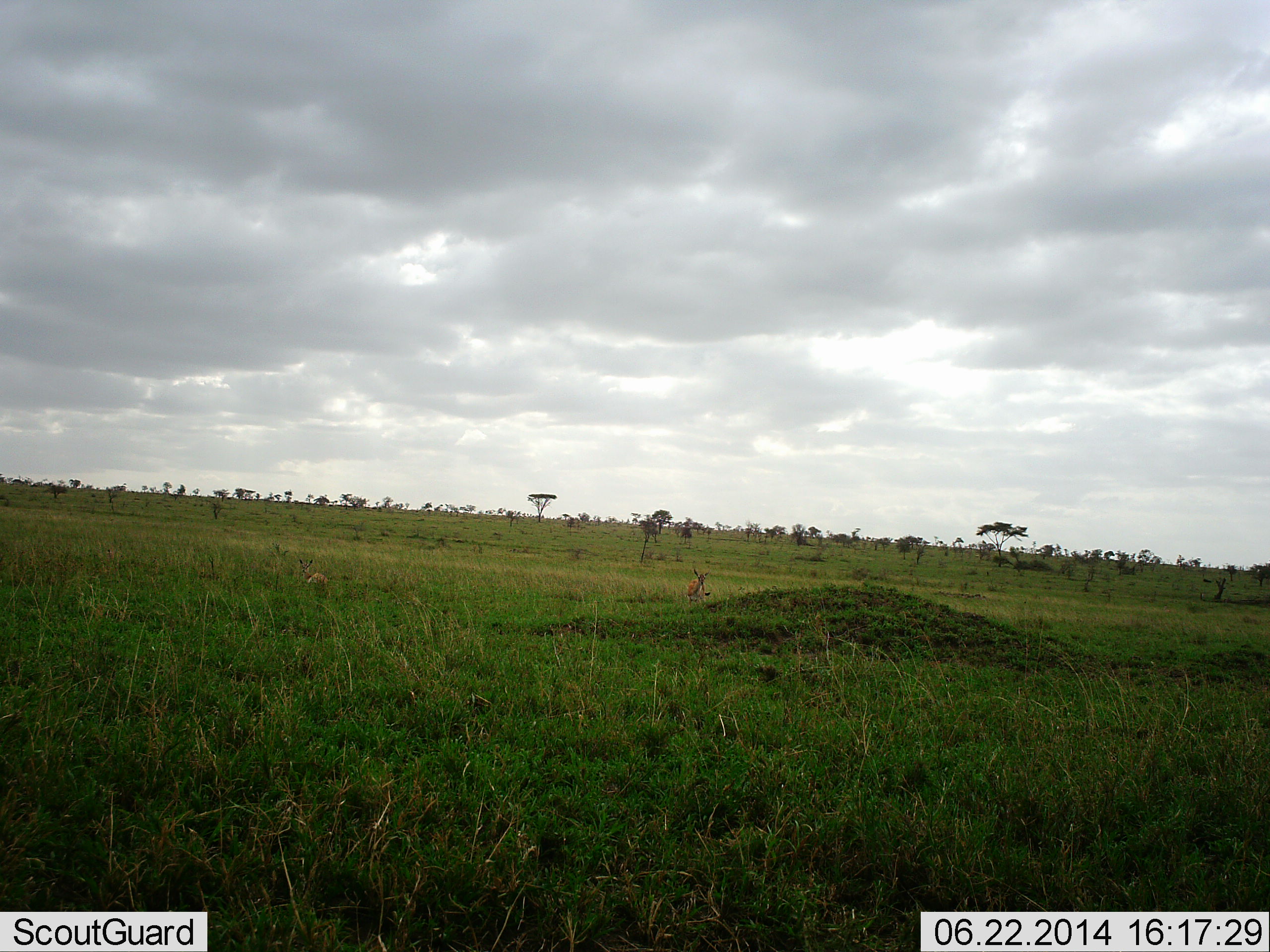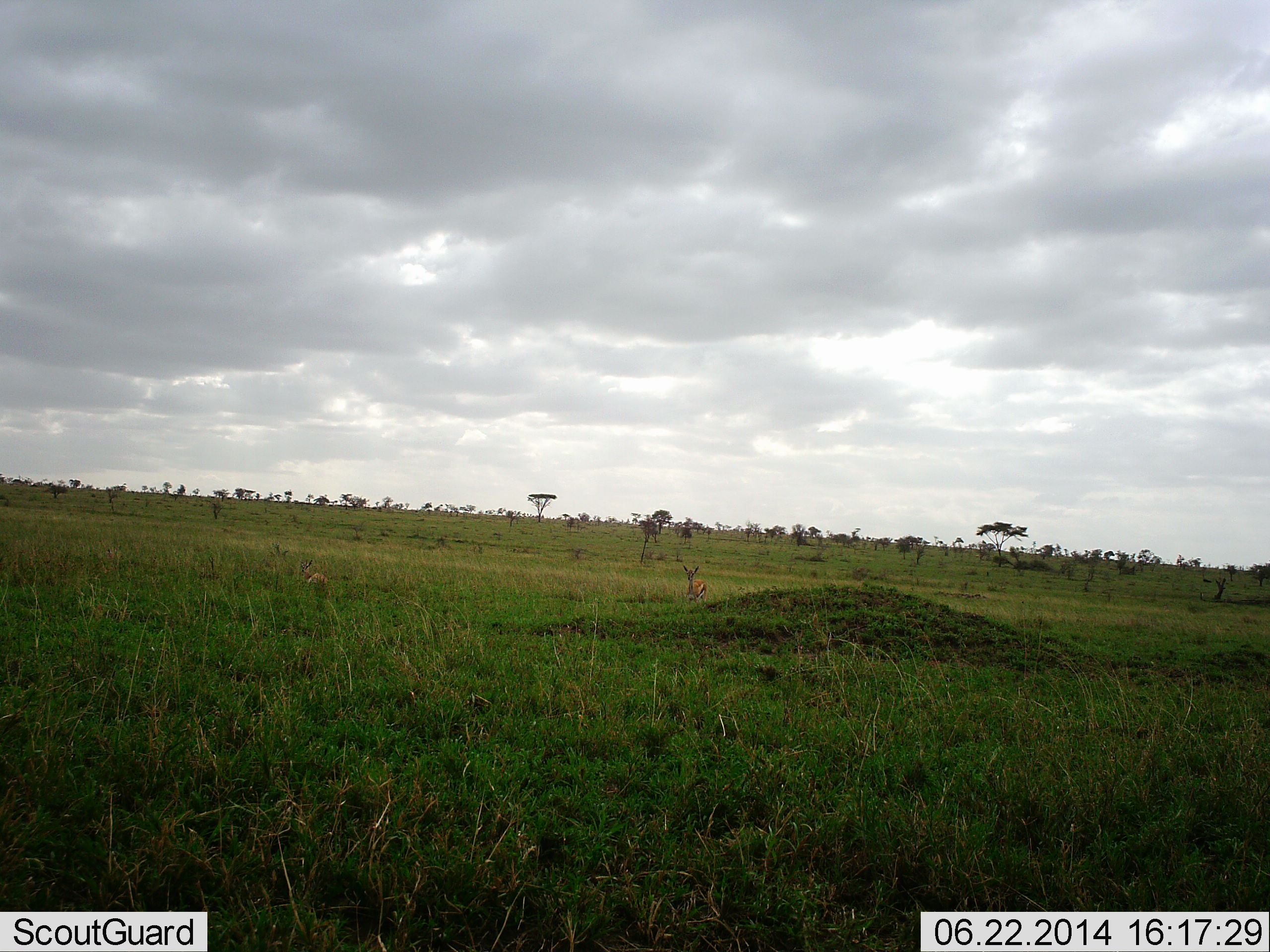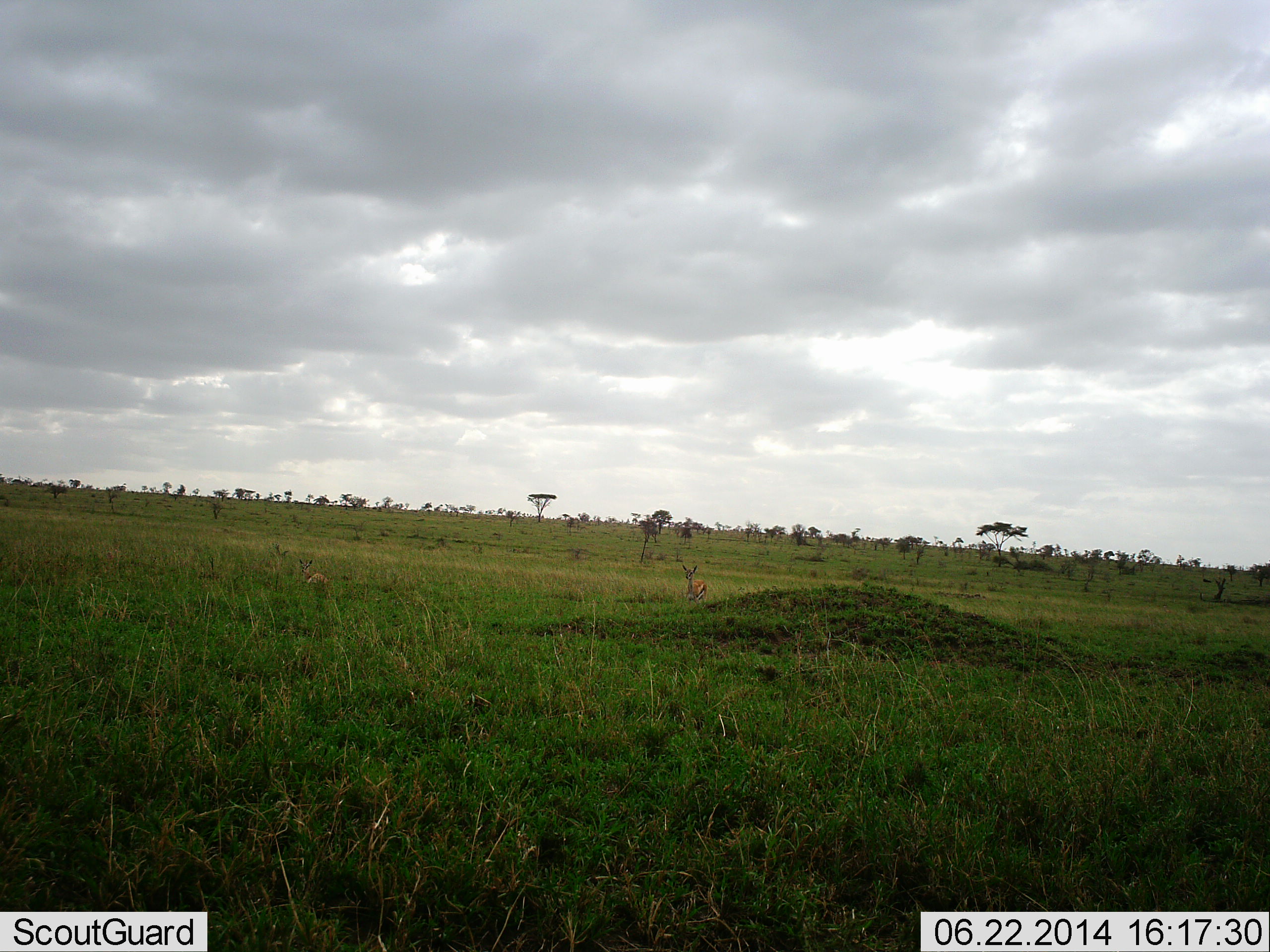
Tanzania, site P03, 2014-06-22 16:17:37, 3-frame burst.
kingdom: Animalia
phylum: Chordata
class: Mammalia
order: Artiodactyla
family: Bovidae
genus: Eudorcas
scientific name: Eudorcas thomsonii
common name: thomson's gazelle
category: gazellethomsons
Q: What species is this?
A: Gazellethomsons (thomson's gazelle) (Eudorcas thomsonii).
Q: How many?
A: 1.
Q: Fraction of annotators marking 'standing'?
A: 70%.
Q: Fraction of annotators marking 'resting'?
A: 20%.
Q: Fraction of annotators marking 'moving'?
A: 0%.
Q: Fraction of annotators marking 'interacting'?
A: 0%.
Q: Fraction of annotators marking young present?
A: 10%.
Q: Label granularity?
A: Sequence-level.